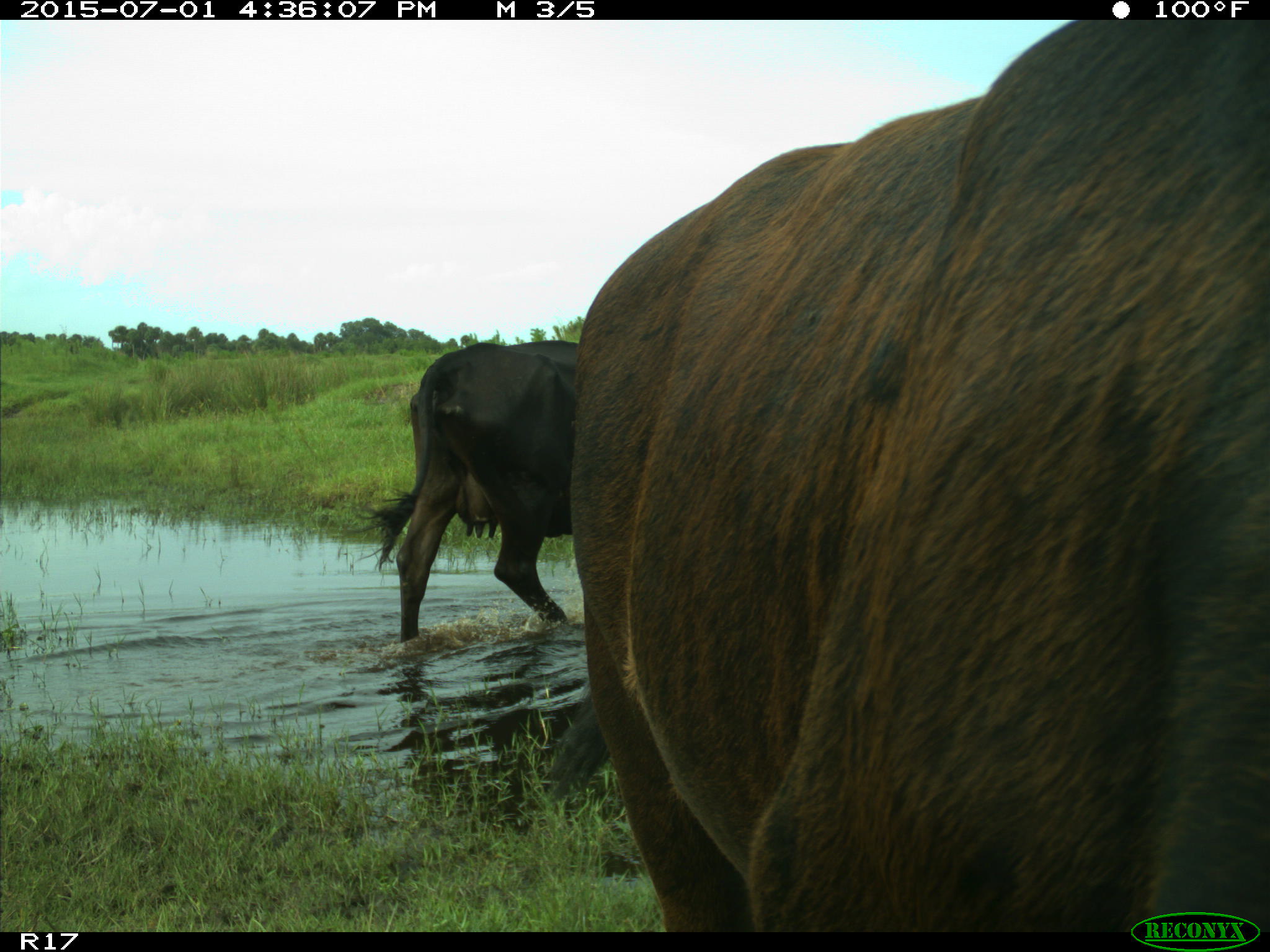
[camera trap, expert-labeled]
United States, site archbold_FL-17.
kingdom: Animalia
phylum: Chordata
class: Mammalia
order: Artiodactyla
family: Bovidae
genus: Bos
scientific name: Bos taurus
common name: domestic cow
Bos taurus (domestic cow).